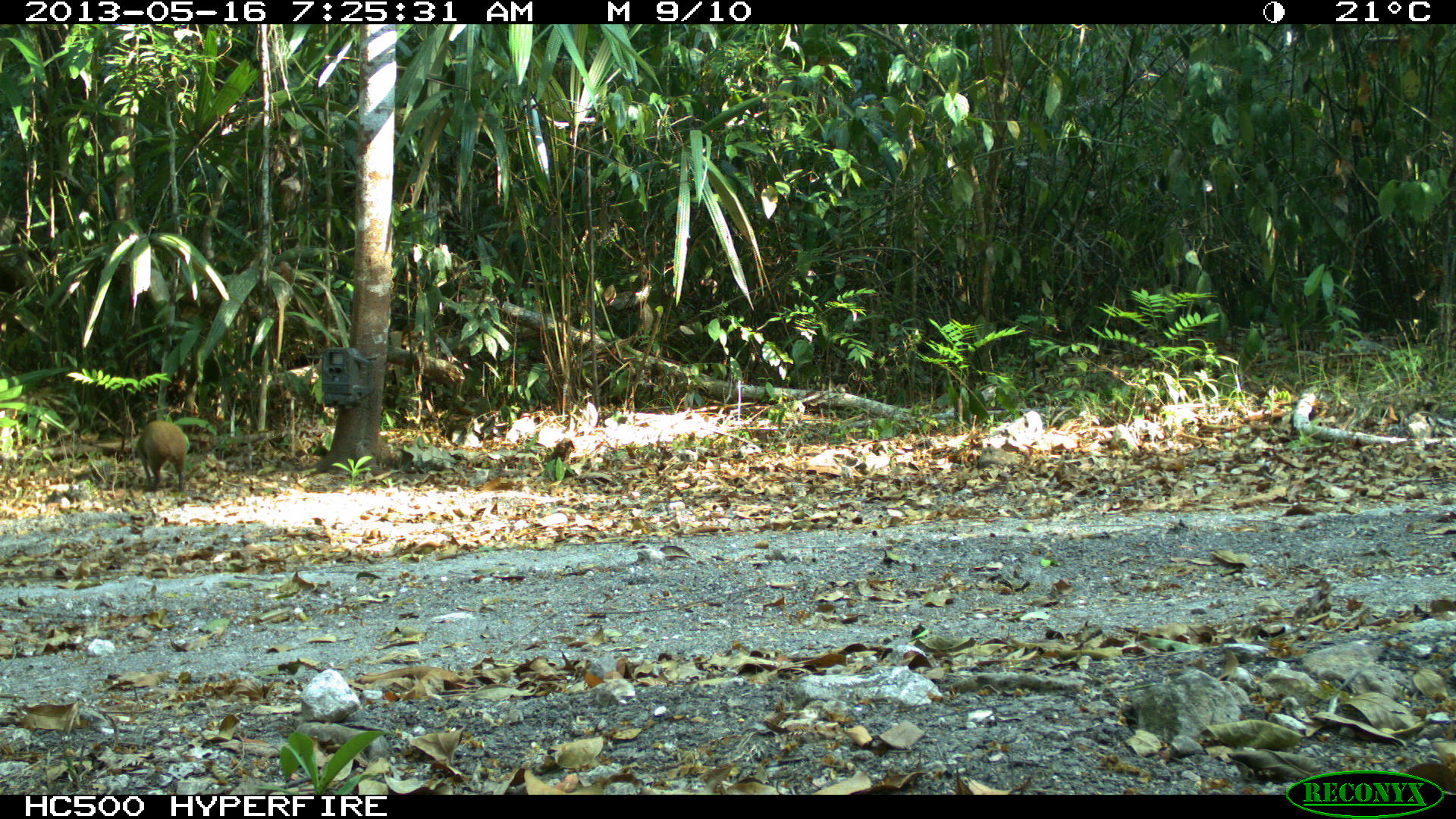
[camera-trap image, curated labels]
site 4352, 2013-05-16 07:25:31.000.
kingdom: Animalia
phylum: Chordata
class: Mammalia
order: Rodentia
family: Dasyproctidae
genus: Dasyprocta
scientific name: Dasyprocta punctata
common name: central american agouti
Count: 1.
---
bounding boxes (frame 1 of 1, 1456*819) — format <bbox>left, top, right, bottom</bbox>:
dasyprocta punctata: <bbox>134, 420, 186, 493</bbox>